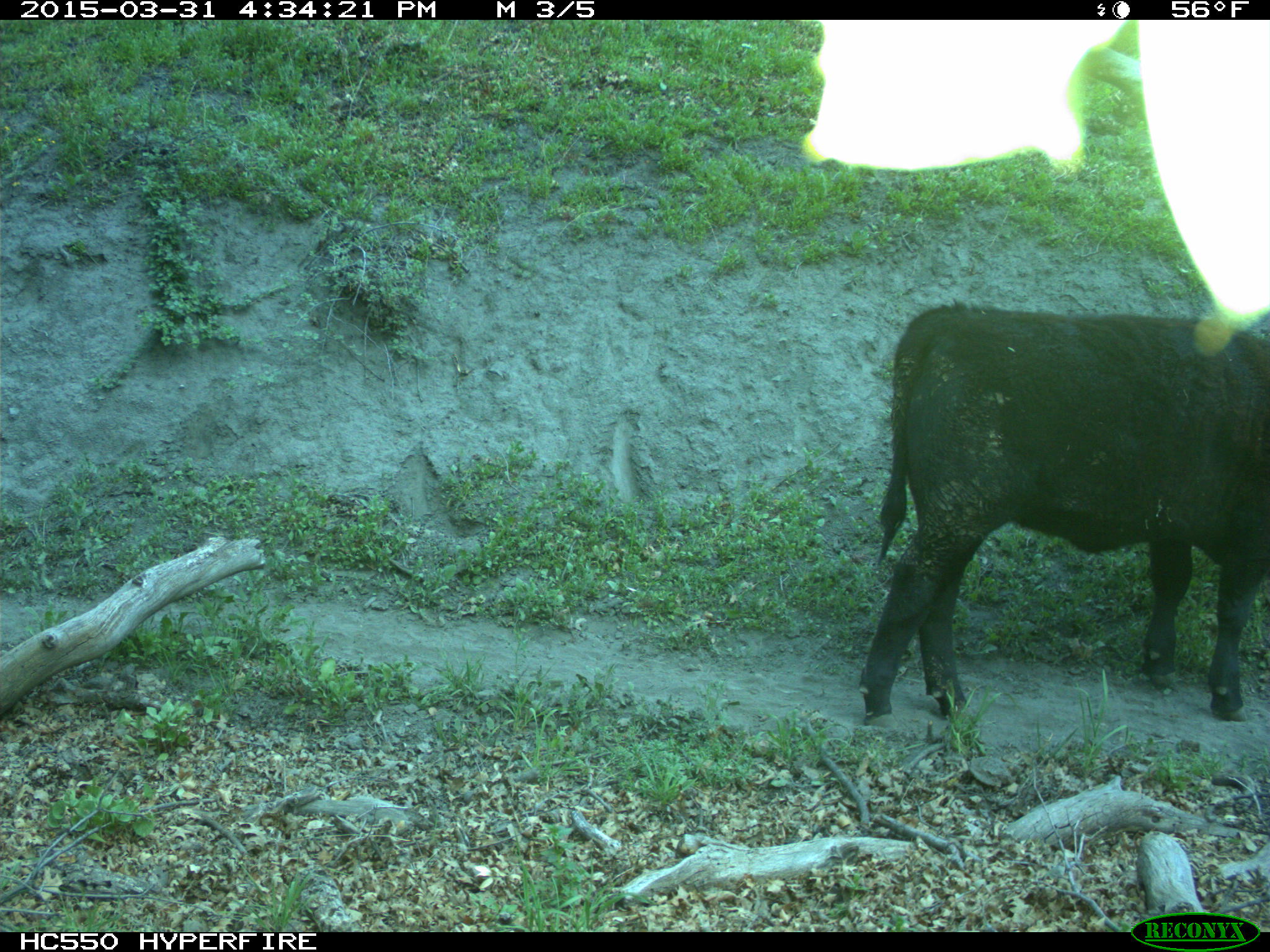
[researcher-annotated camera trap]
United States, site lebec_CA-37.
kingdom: Animalia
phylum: Chordata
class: Mammalia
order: Artiodactyla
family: Bovidae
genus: Bos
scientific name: Bos taurus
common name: domestic cow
Bos taurus (domestic cow).